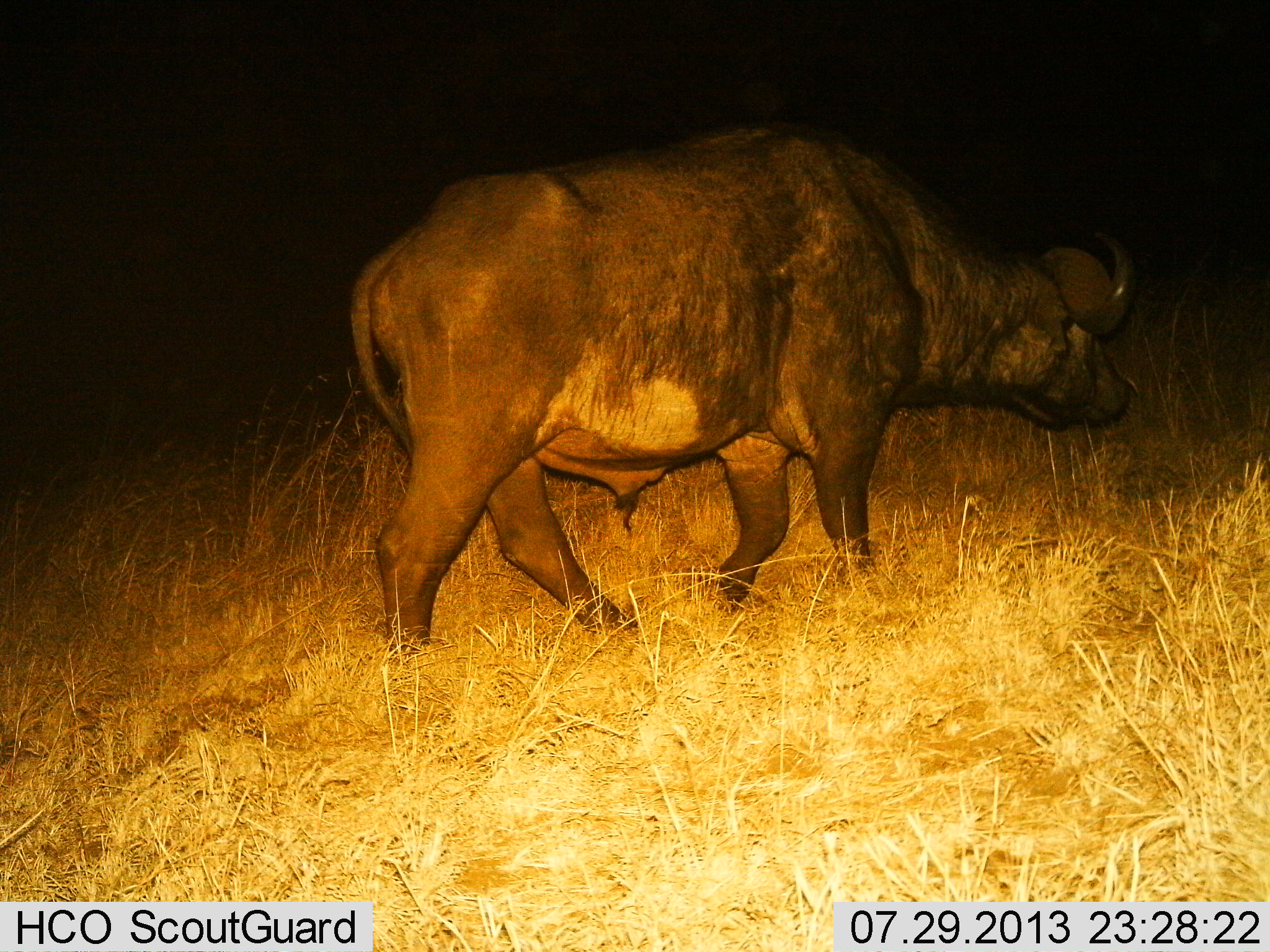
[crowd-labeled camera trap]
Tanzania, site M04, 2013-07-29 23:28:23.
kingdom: Animalia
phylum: Chordata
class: Mammalia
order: Artiodactyla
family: Bovidae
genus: Syncerus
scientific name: Syncerus caffer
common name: cape buffalo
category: buffalo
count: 1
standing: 11%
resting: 0%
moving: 89%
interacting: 0%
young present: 0%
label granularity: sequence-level